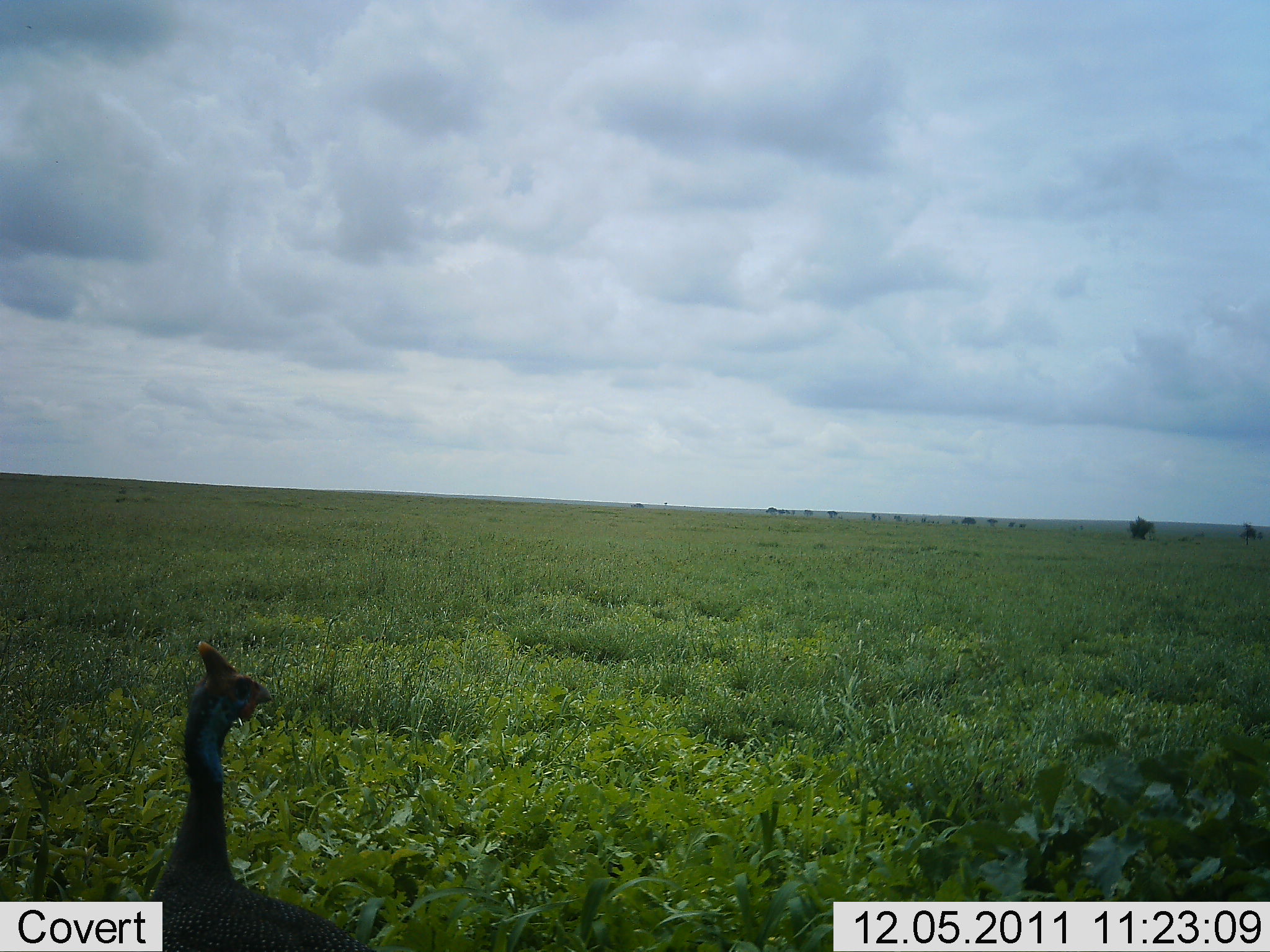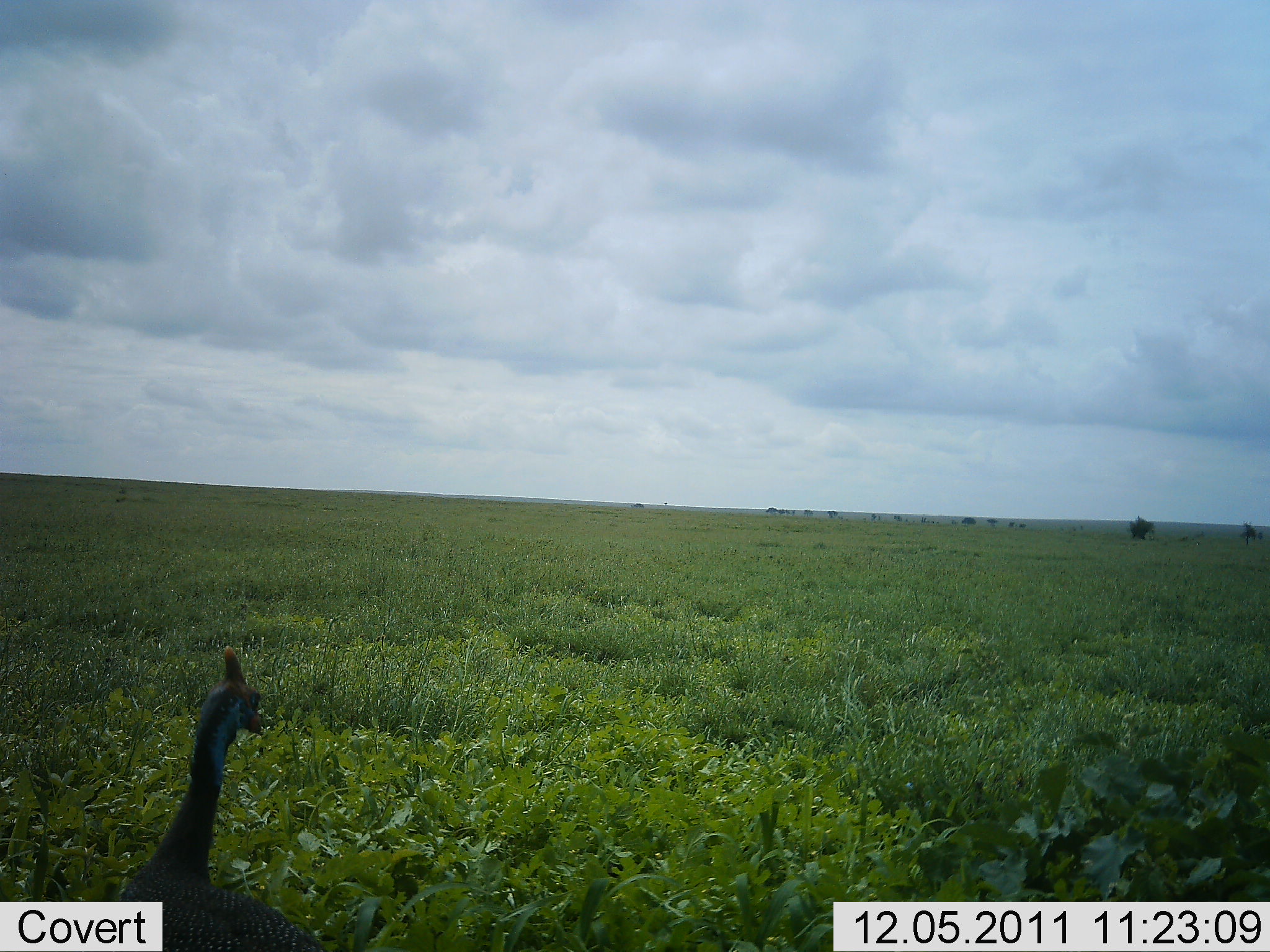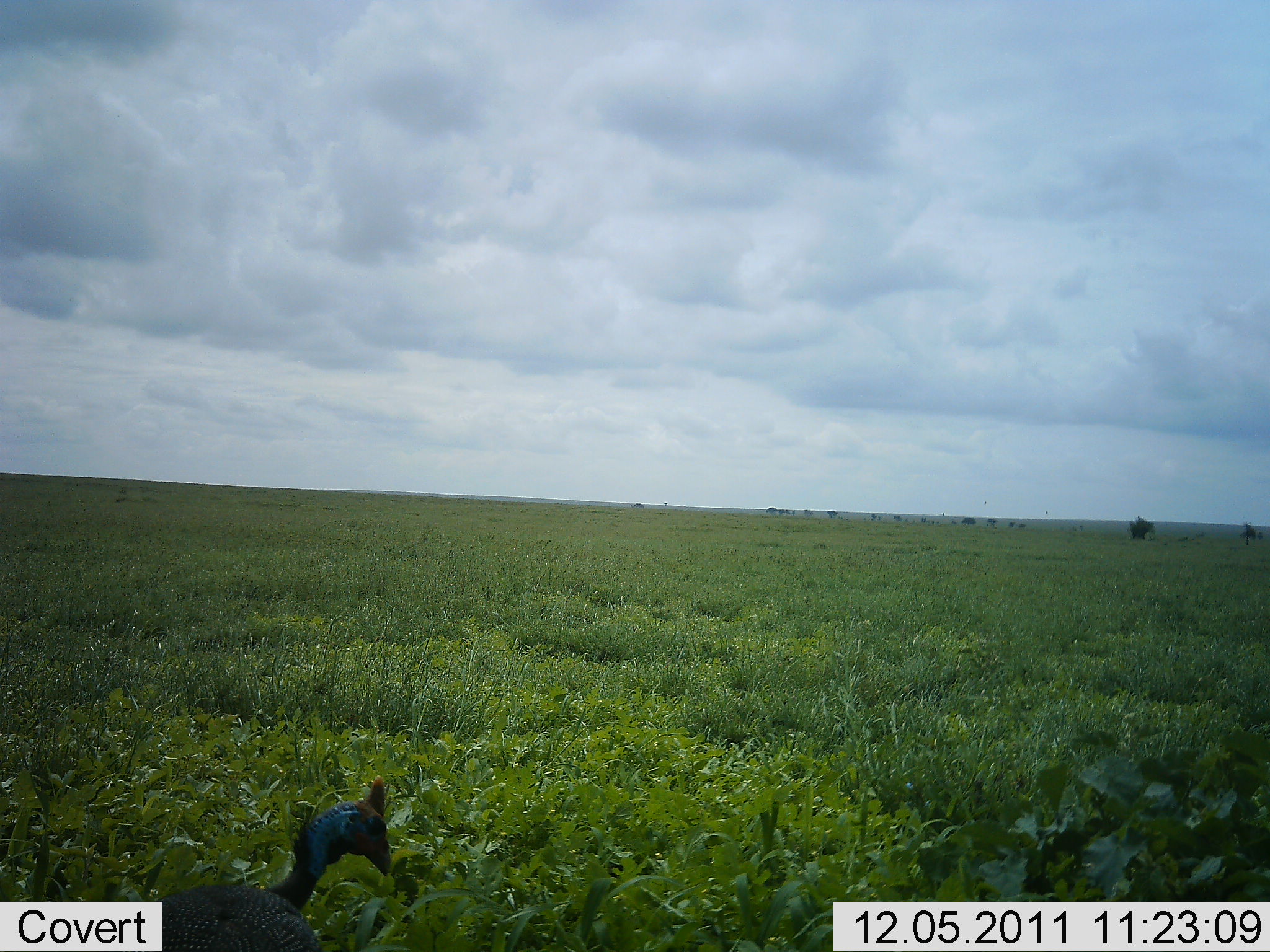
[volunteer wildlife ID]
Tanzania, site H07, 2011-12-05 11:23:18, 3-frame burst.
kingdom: Animalia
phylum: Chordata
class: Aves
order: Galliformes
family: Numididae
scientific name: Numididae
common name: guinea fowl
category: guineafowl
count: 1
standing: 54%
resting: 0%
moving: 38%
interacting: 0%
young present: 0%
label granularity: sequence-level